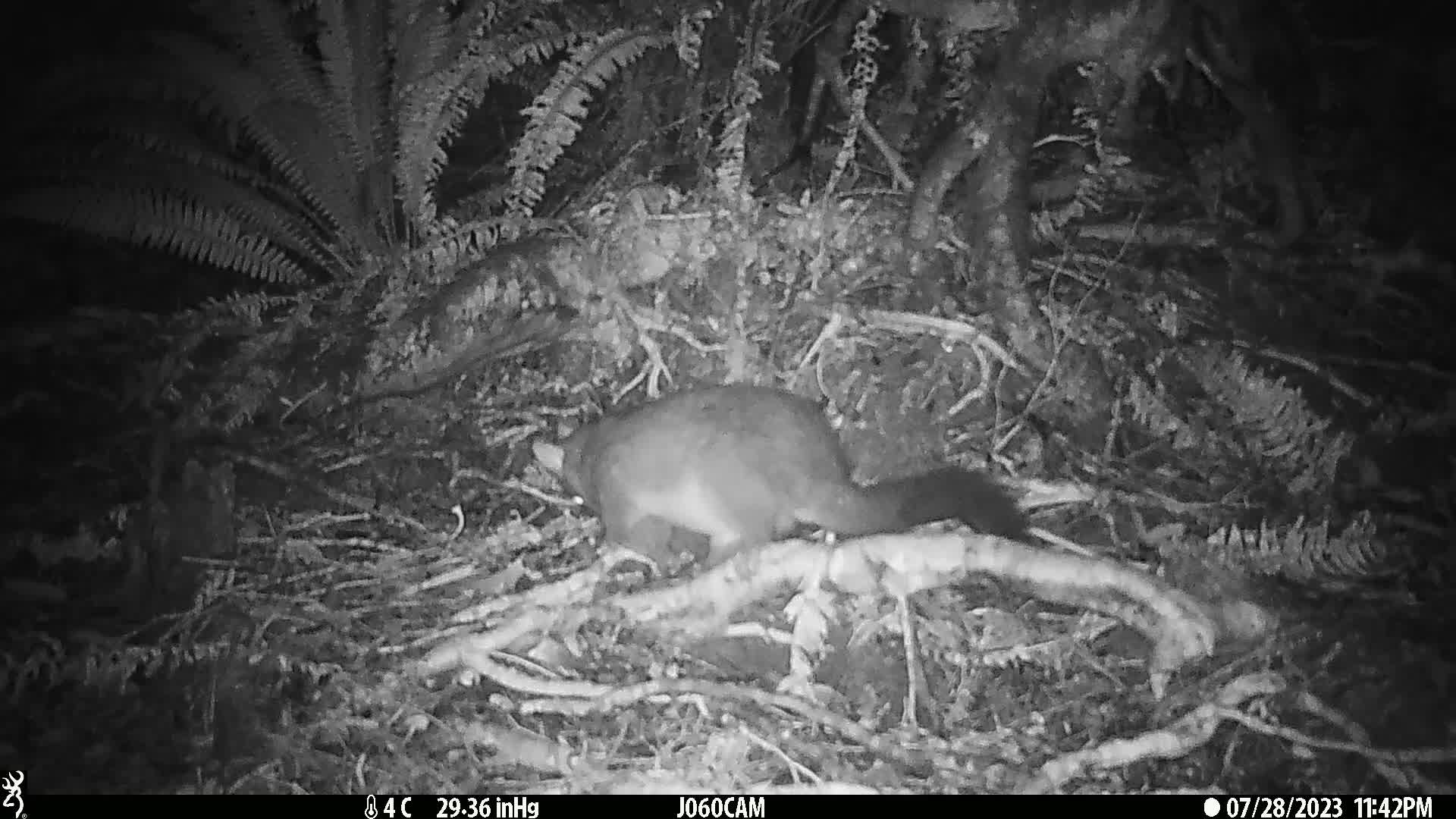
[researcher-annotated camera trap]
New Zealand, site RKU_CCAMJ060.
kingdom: Animalia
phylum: Chordata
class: Mammalia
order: Diprotodontia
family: Phalangeridae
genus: Trichosurus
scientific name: Trichosurus vulpecula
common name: common brushtail possum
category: possum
Possum (common brushtail possum) (Trichosurus vulpecula).